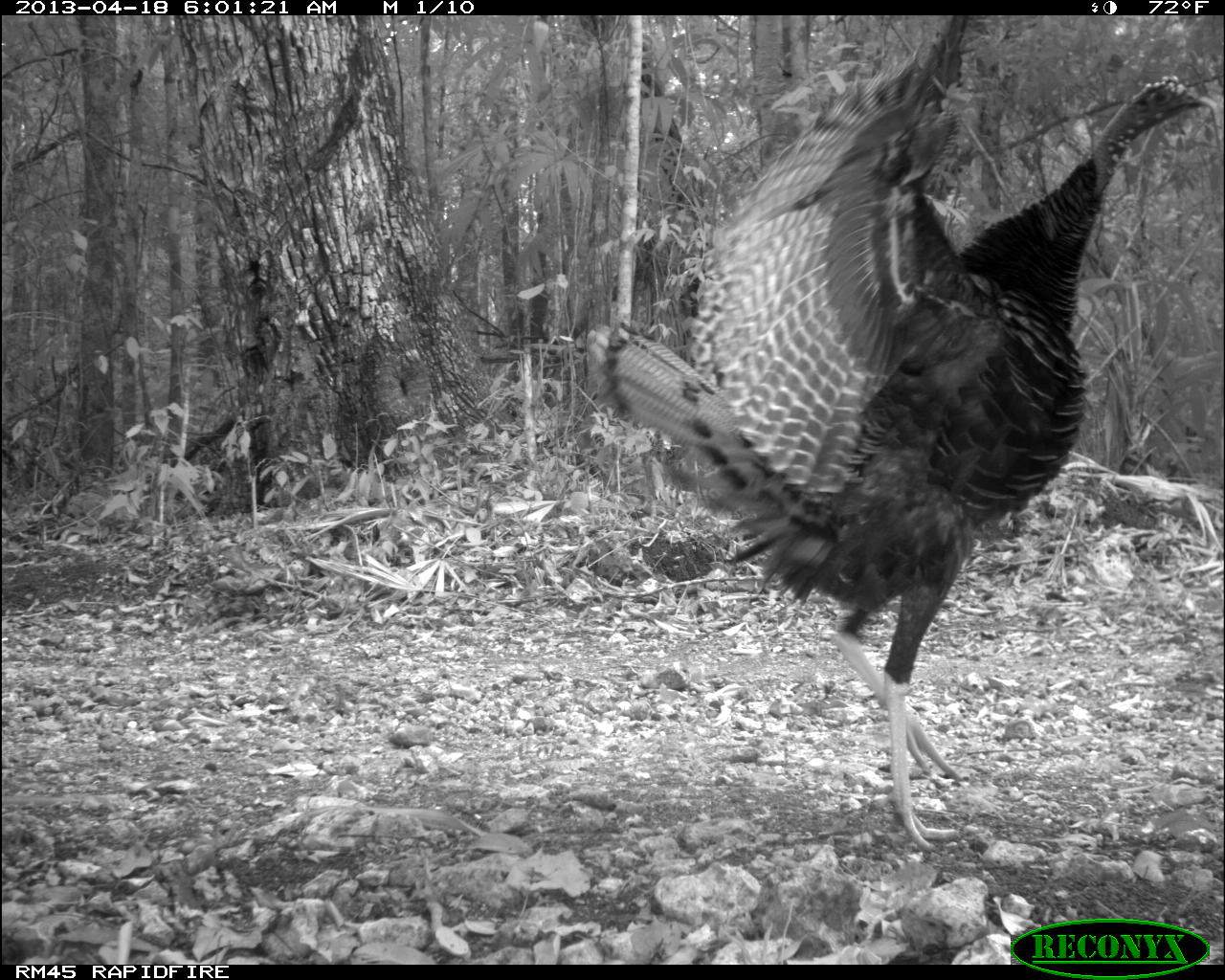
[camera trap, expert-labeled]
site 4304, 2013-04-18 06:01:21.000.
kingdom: Animalia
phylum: Chordata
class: Aves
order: Galliformes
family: Phasianidae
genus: Meleagris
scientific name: Meleagris ocellata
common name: ocellated turkey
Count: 1.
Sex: male.